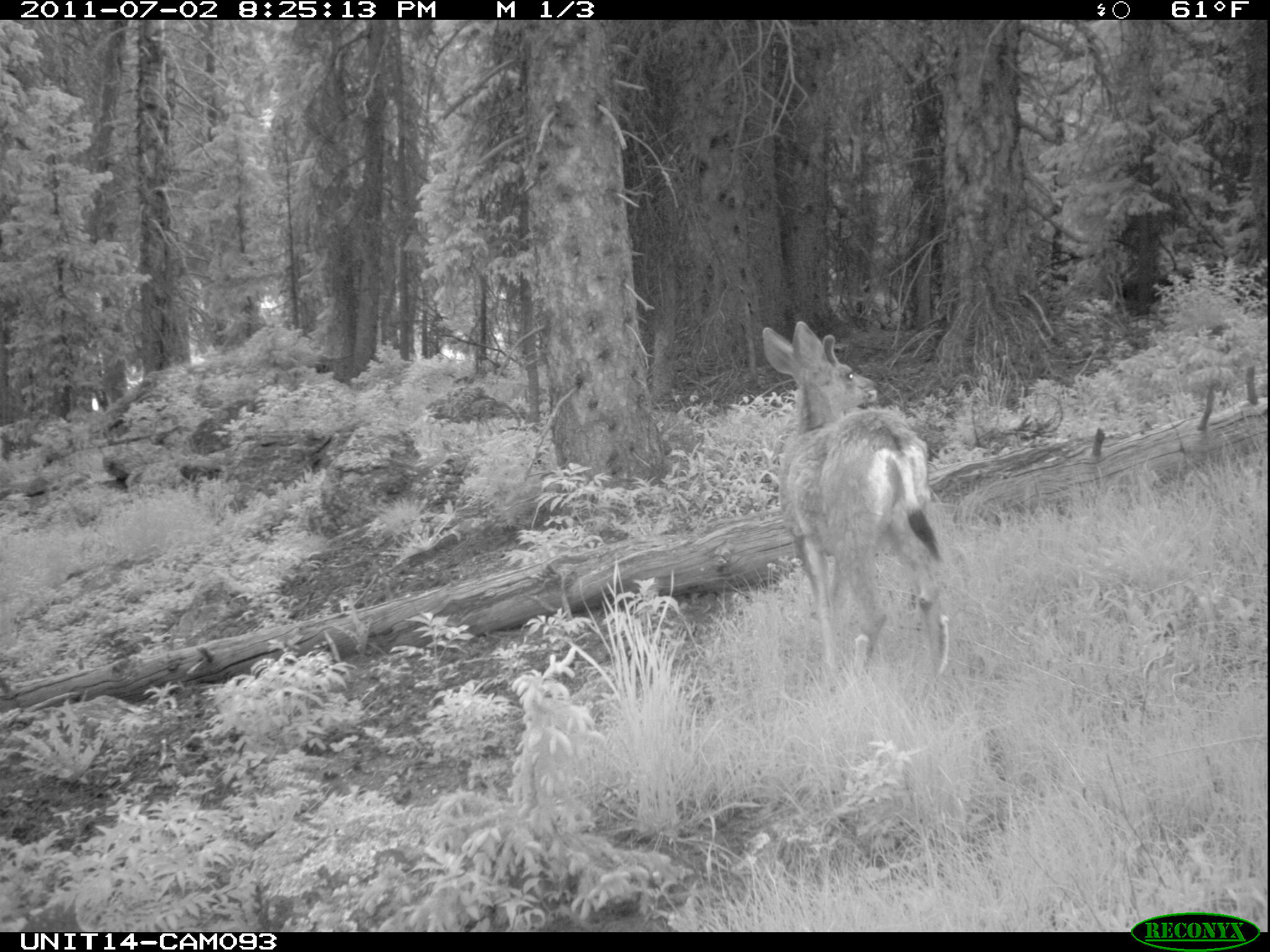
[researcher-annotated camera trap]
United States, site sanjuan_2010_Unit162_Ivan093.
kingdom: Animalia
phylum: Chordata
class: Mammalia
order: Artiodactyla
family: Cervidae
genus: Odocoileus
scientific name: Odocoileus hemionus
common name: mule deer